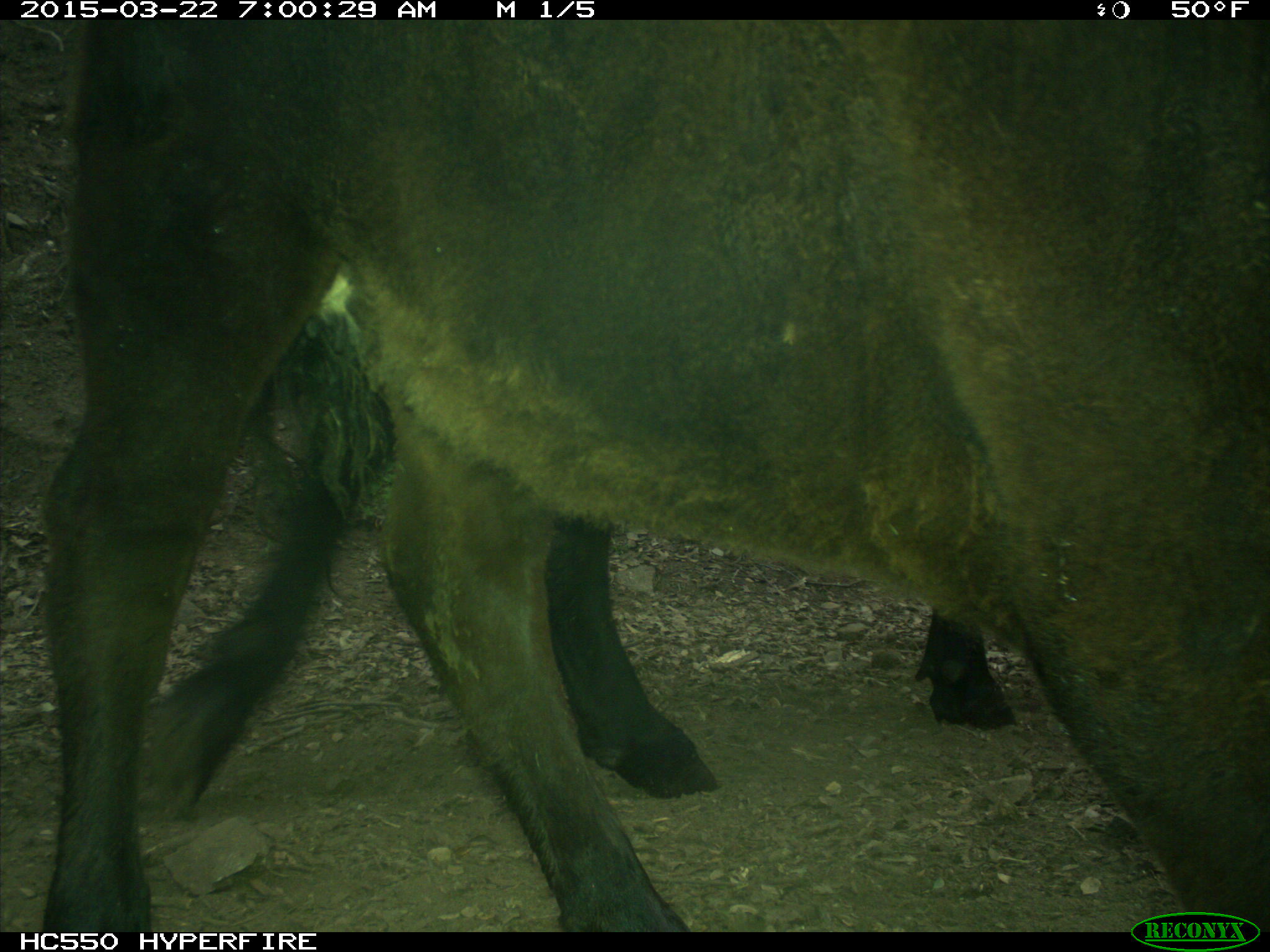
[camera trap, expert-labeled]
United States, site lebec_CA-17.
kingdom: Animalia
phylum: Chordata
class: Mammalia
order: Artiodactyla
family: Bovidae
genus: Bos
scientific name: Bos taurus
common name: domestic cow